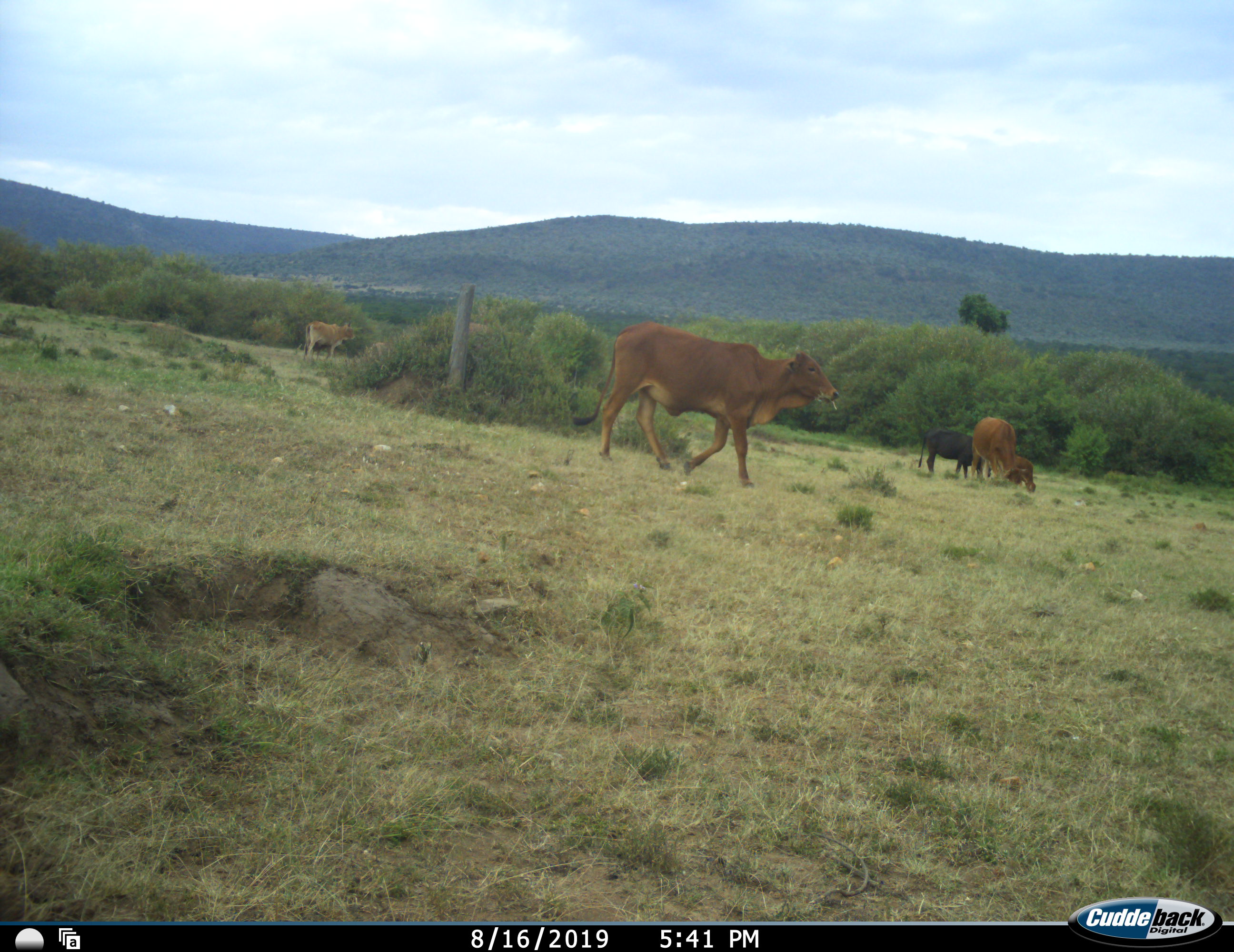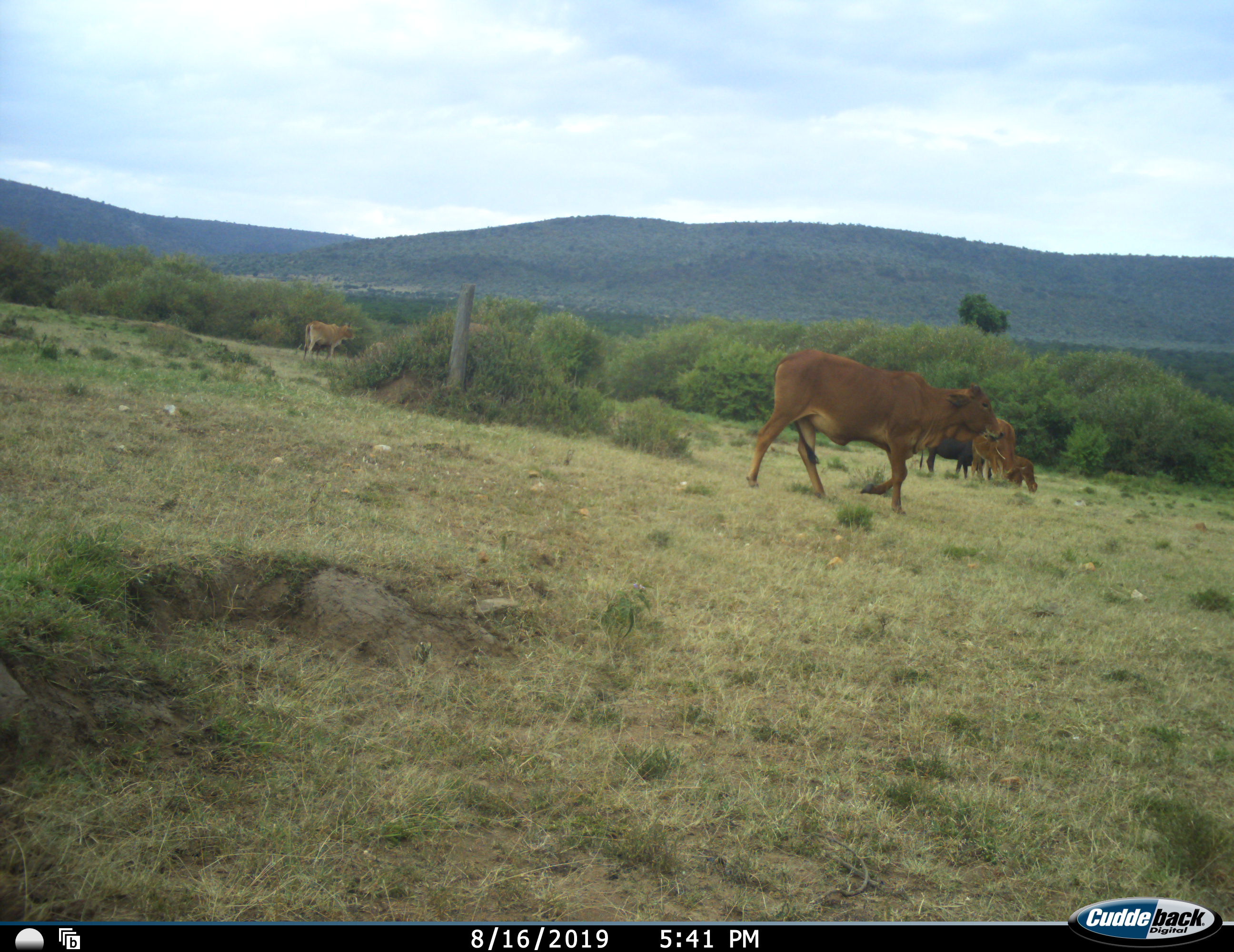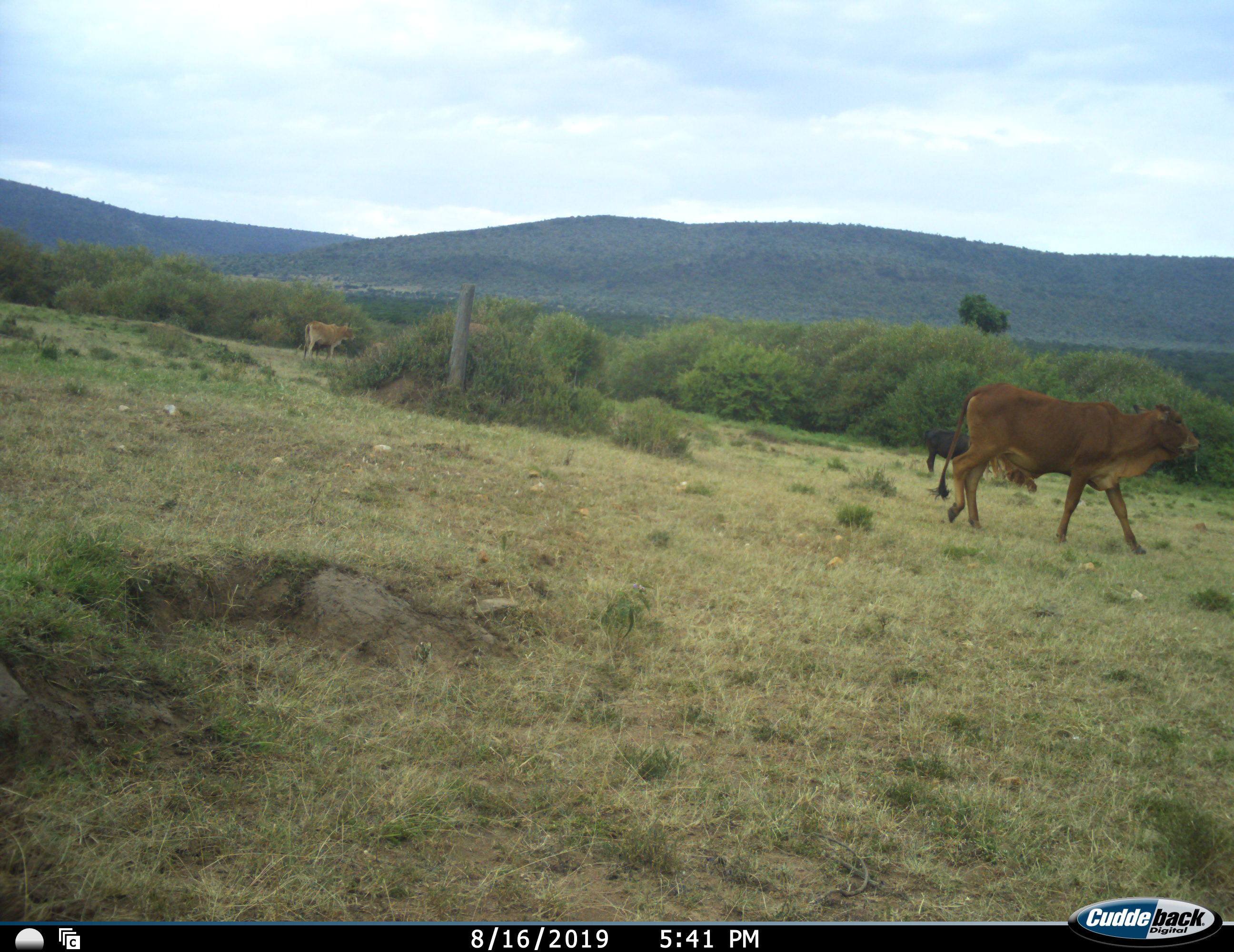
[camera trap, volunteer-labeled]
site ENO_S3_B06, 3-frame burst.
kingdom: Animalia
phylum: Chordata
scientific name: Vertebrata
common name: domestic animal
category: domesticanimal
Domesticanimal (domestic animal) (Vertebrata), count 5. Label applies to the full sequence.